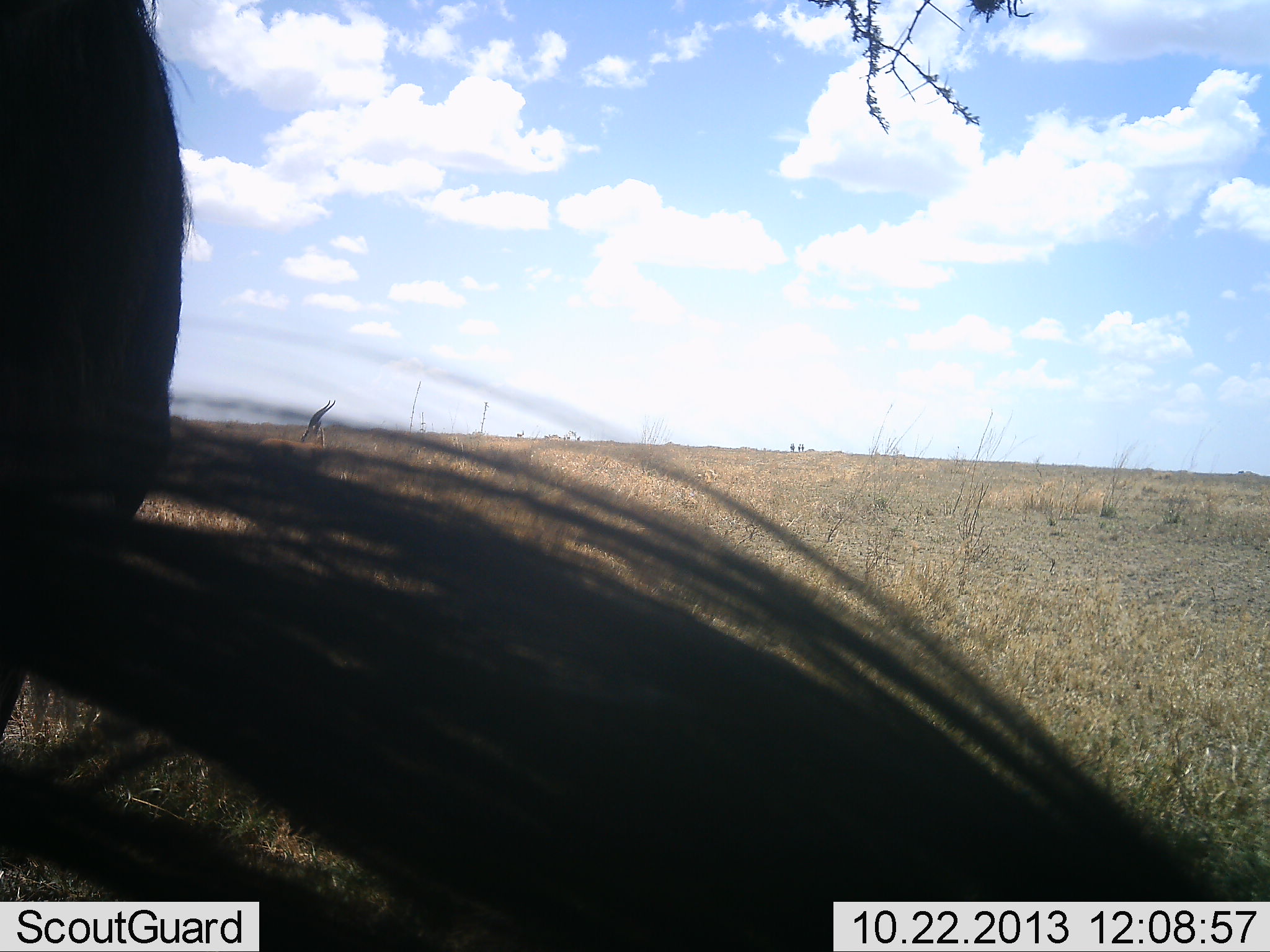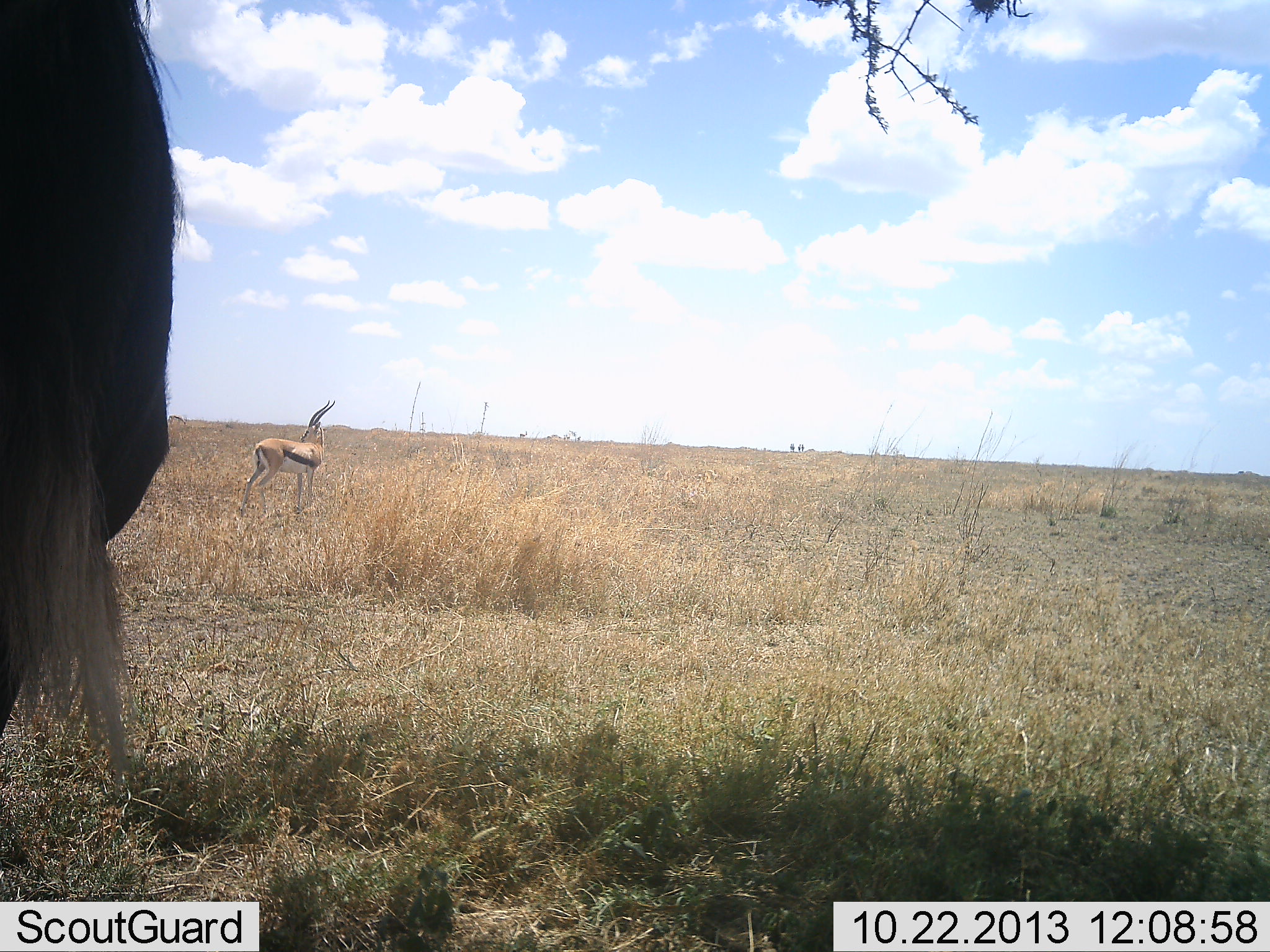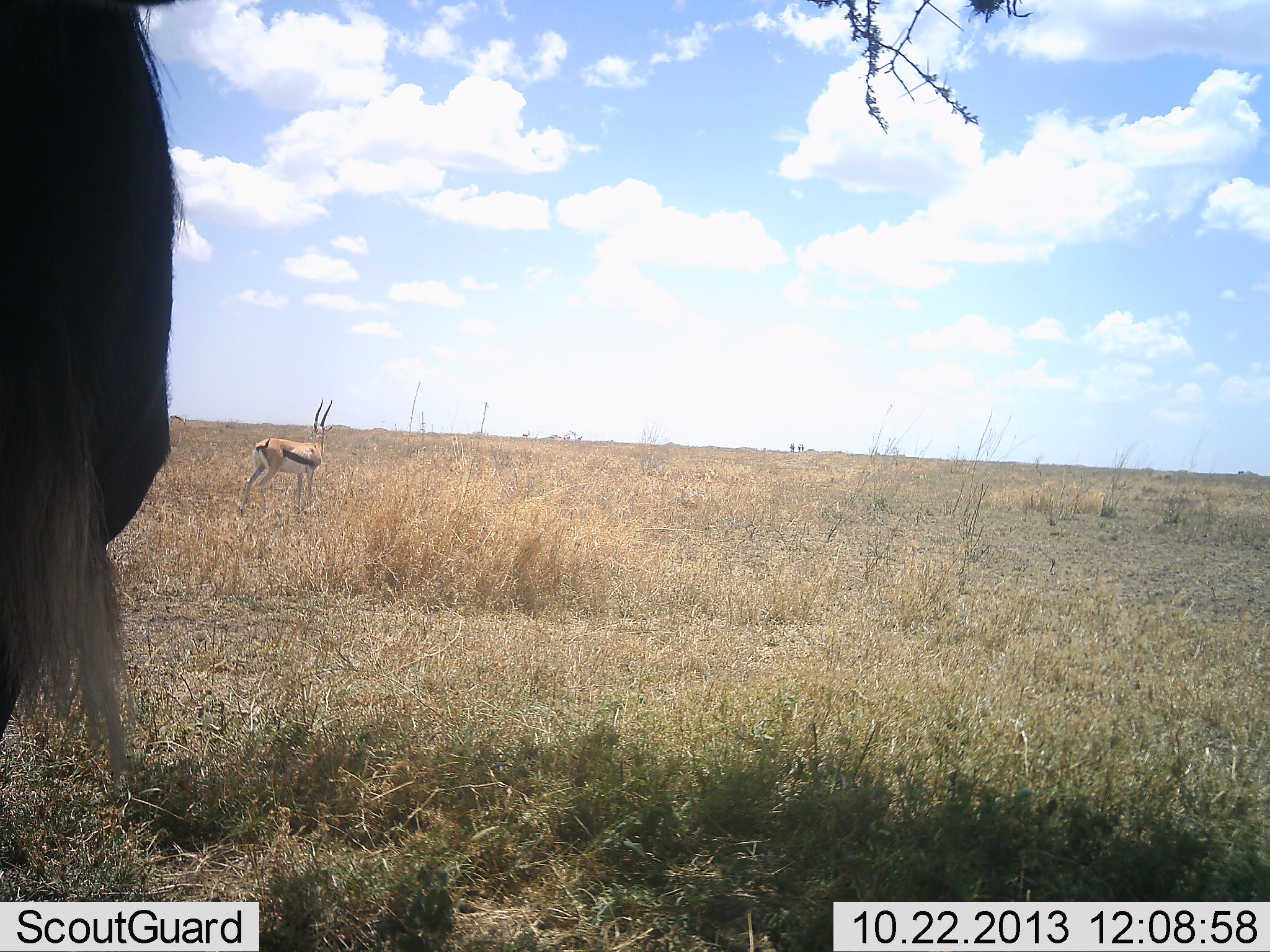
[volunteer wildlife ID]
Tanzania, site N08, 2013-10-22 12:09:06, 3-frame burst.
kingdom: Animalia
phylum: Chordata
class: Mammalia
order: Artiodactyla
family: Bovidae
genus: Eudorcas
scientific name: Eudorcas thomsonii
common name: thomson's gazelle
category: gazellethomsons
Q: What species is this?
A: Gazellethomsons (thomson's gazelle) (Eudorcas thomsonii).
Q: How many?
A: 1.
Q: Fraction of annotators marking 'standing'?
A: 100%.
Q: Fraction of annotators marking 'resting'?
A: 0%.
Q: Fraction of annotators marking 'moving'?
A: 12%.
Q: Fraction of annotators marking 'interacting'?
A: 0%.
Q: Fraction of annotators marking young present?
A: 0%.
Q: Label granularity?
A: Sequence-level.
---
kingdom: Animalia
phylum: Chordata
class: Mammalia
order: Artiodactyla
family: Bovidae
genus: Connochaetes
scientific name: Connochaetes taurinus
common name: blue wildebeest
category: wildebeest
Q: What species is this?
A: Wildebeest (blue wildebeest) (Connochaetes taurinus).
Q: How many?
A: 1.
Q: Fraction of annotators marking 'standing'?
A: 91%.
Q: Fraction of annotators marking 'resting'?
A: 9%.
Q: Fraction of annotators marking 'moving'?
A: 0%.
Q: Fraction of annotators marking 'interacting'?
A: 0%.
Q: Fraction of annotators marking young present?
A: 0%.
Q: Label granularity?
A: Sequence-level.